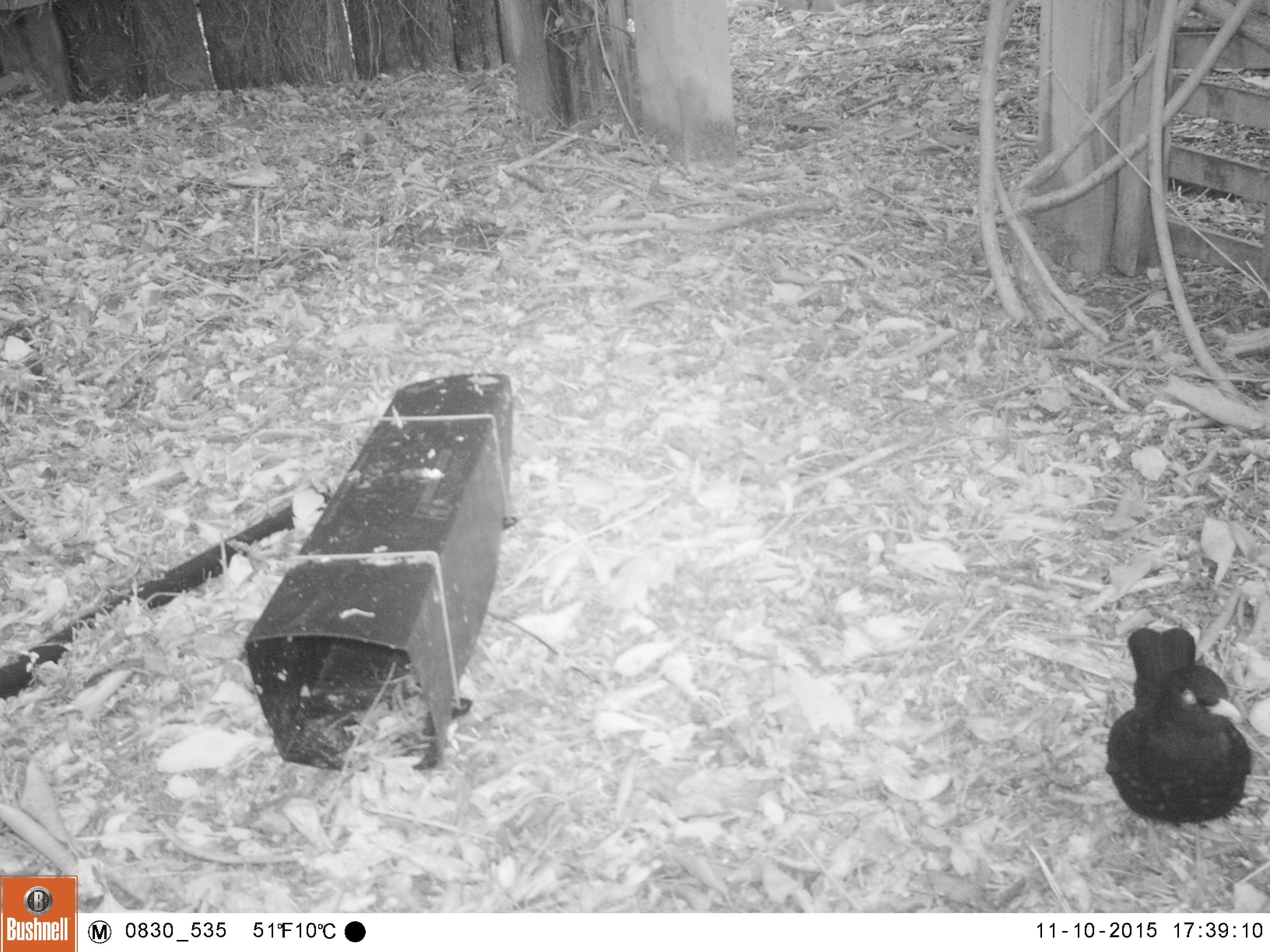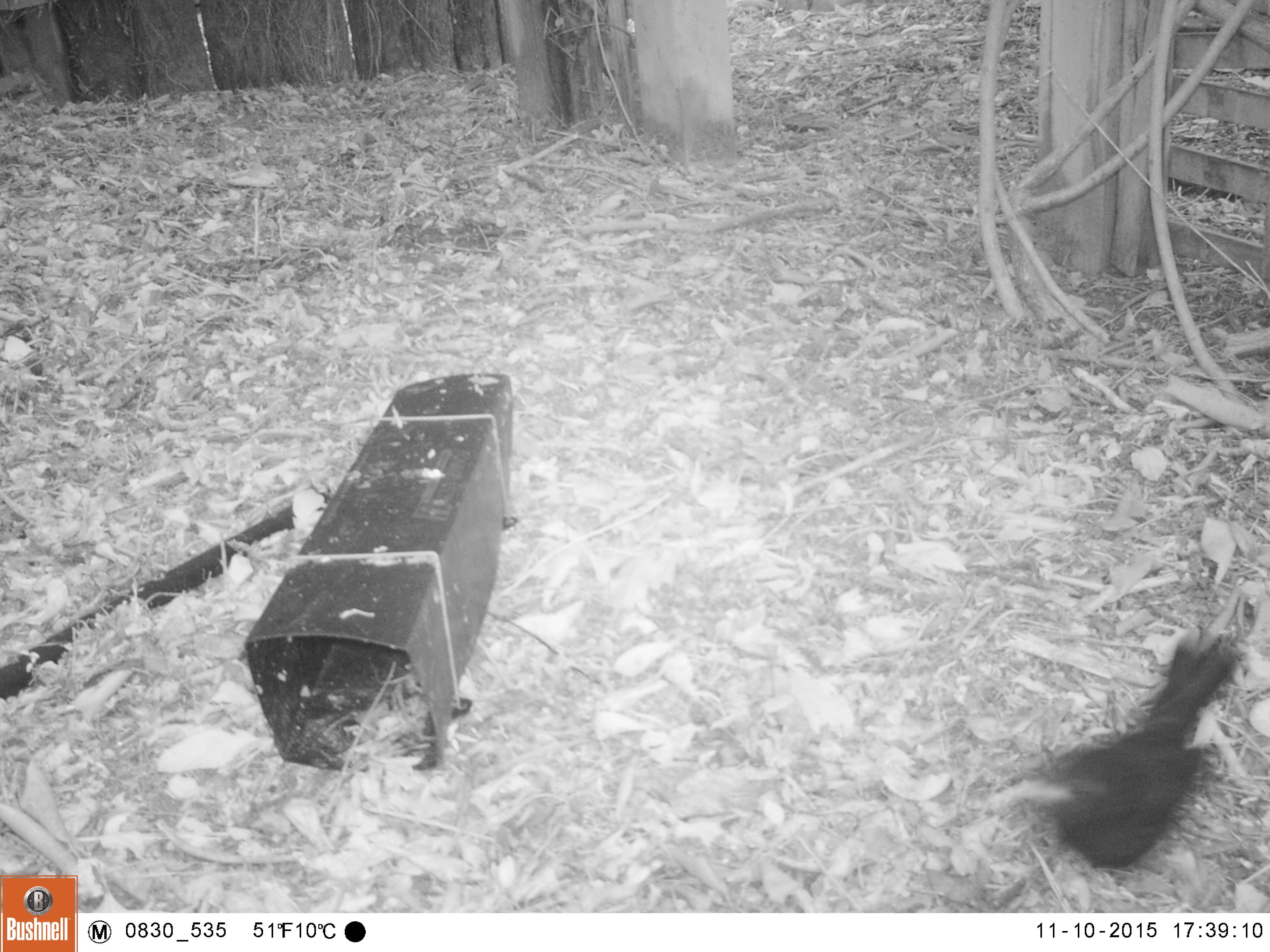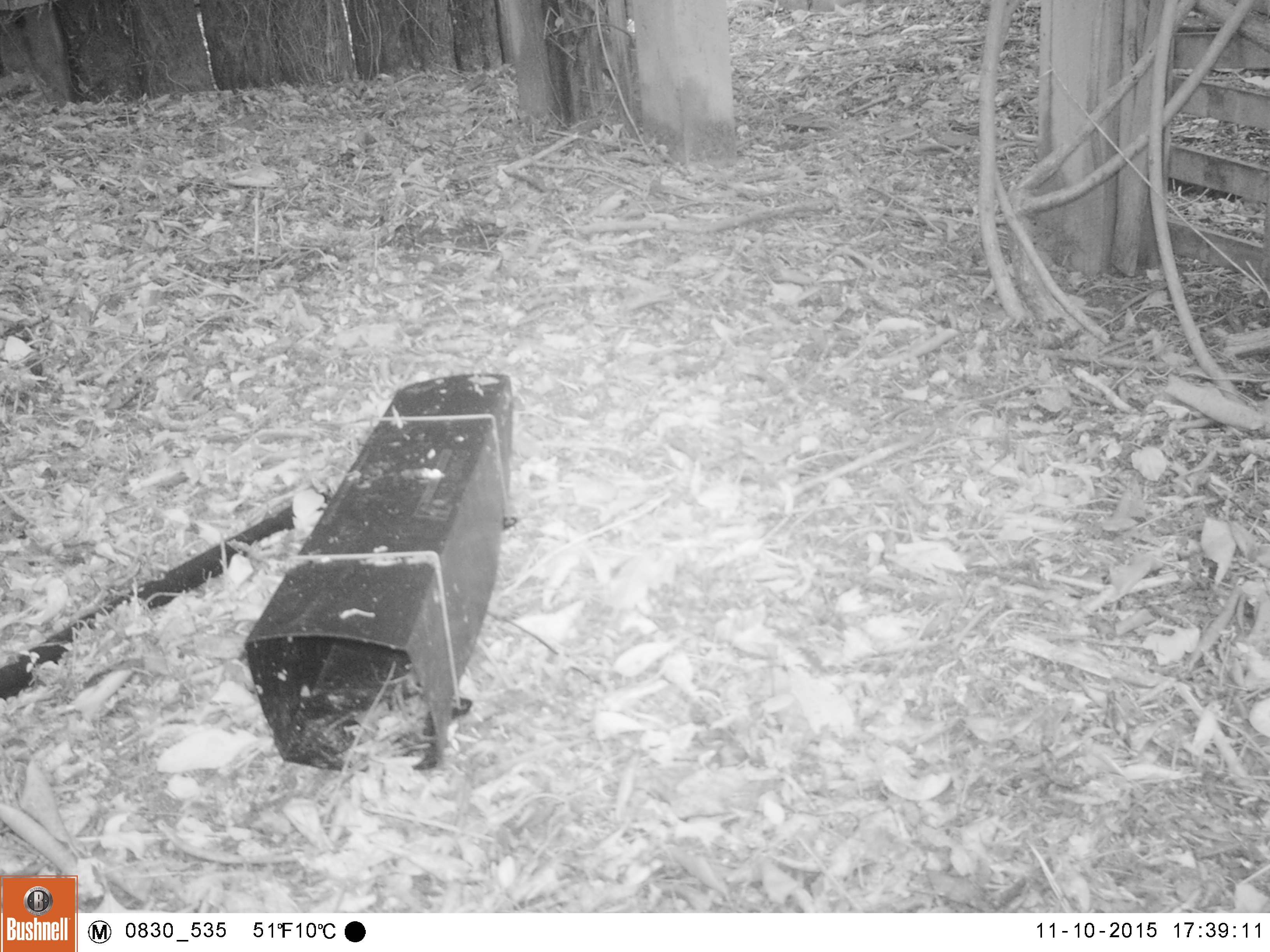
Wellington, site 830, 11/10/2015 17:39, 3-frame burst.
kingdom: Animalia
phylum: Chordata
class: Aves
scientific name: Aves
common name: bird